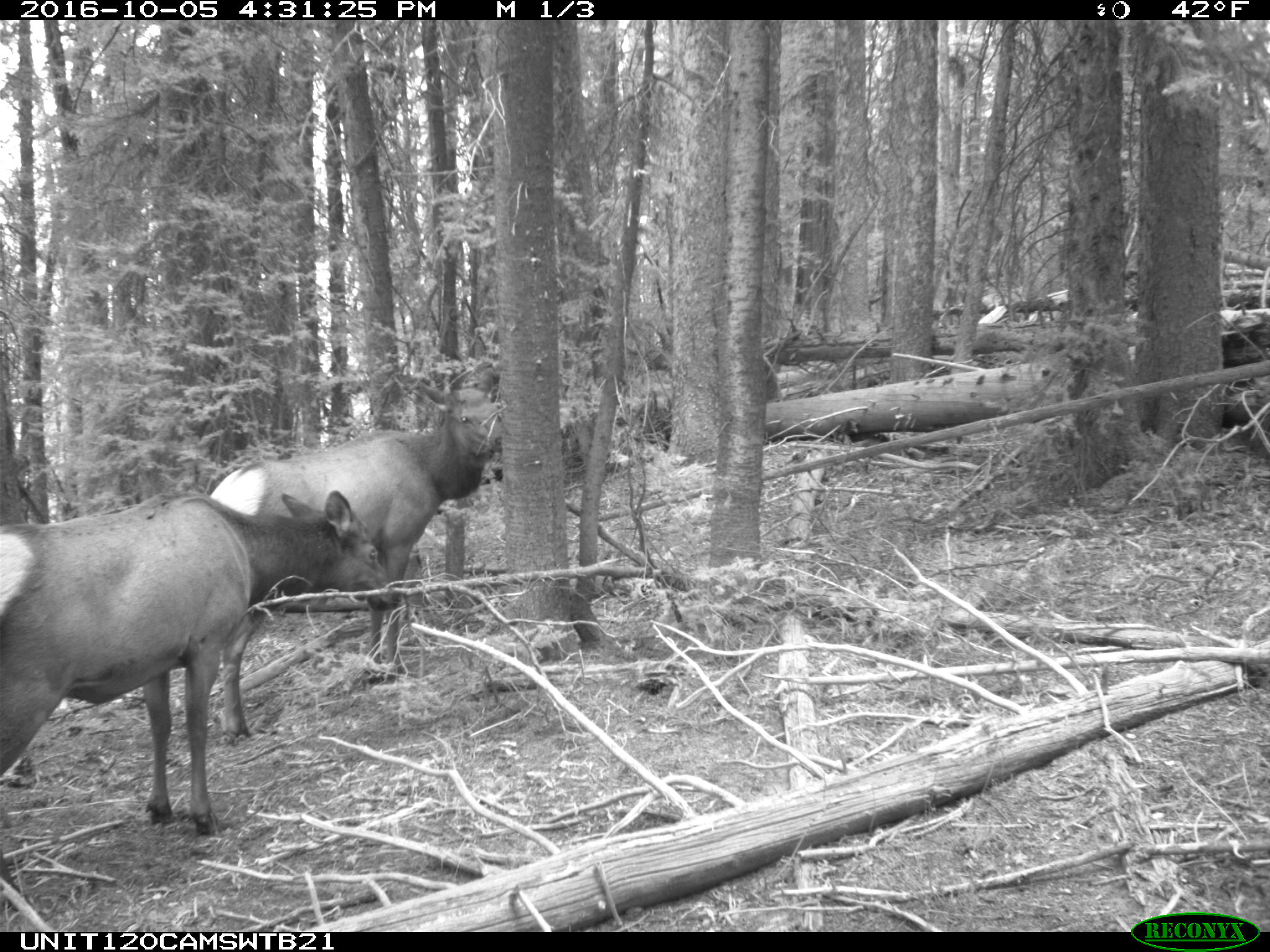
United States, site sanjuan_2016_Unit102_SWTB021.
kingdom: Animalia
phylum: Chordata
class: Mammalia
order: Artiodactyla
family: Cervidae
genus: Cervus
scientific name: Cervus elaphus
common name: red deer